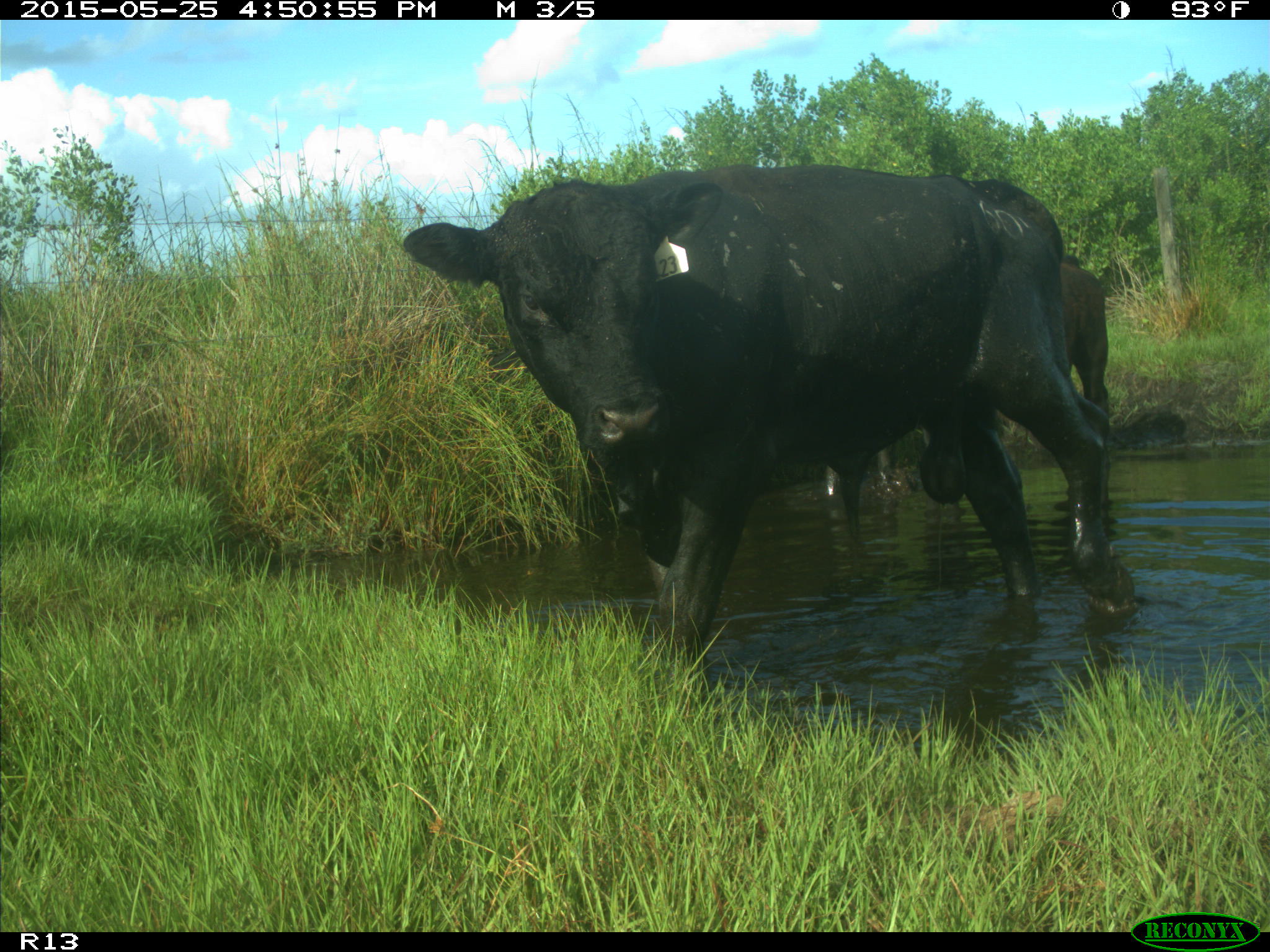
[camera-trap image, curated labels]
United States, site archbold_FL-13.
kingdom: Animalia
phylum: Chordata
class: Mammalia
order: Artiodactyla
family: Bovidae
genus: Bos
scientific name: Bos taurus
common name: domestic cow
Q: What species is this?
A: Bos taurus (domestic cow).